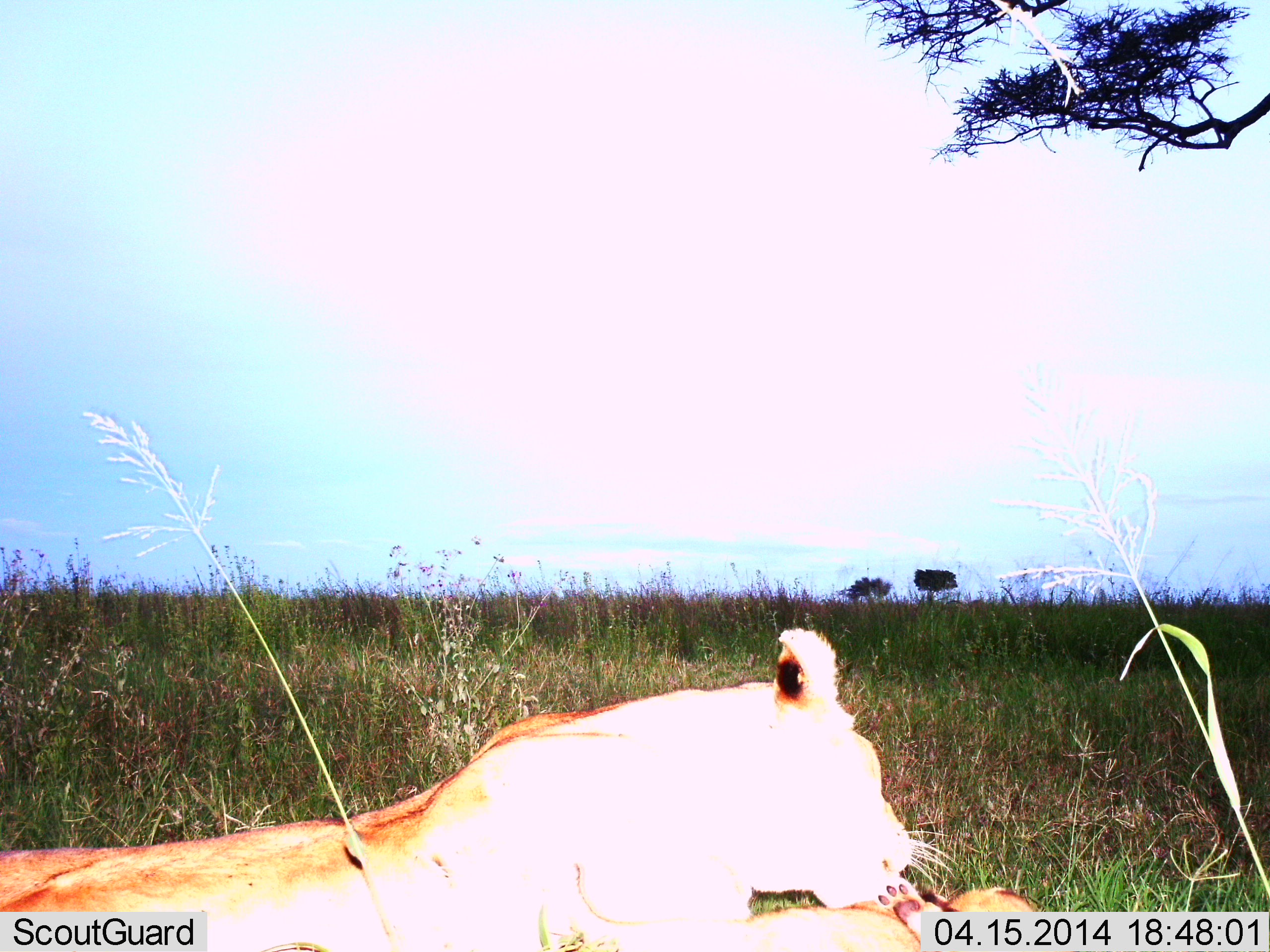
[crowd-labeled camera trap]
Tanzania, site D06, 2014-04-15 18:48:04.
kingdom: Animalia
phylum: Chordata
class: Mammalia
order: Carnivora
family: Felidae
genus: Panthera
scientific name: Panthera leo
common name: lion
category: lionfemale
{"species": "lionfemale (lion) (Panthera leo)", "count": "1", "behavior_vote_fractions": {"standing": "10%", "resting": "90%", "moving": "10%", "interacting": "10%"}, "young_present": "20%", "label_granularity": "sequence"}